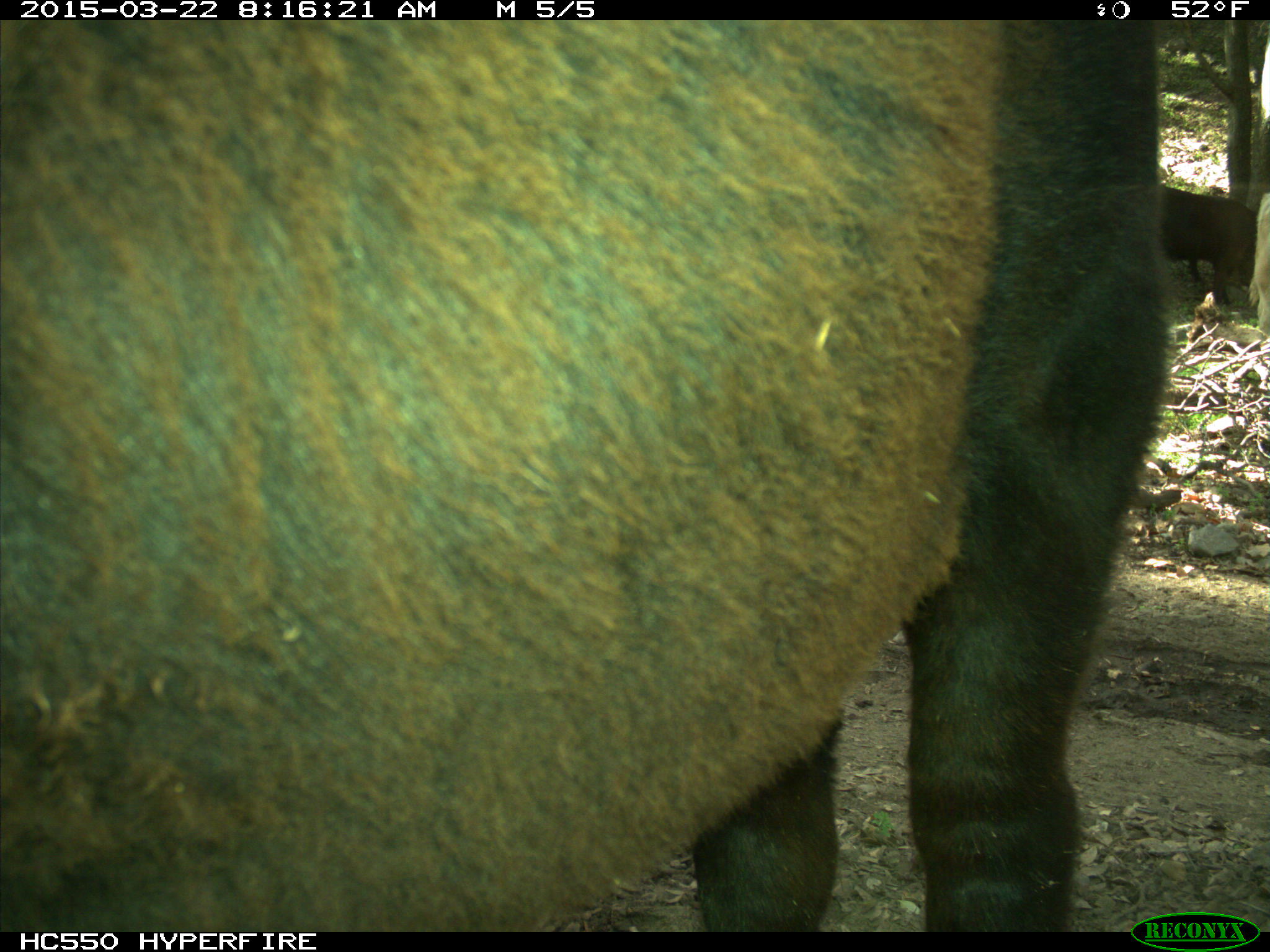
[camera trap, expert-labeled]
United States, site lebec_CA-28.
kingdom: Animalia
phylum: Chordata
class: Mammalia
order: Artiodactyla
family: Bovidae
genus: Bos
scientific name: Bos taurus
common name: domestic cow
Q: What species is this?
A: Bos taurus (domestic cow).